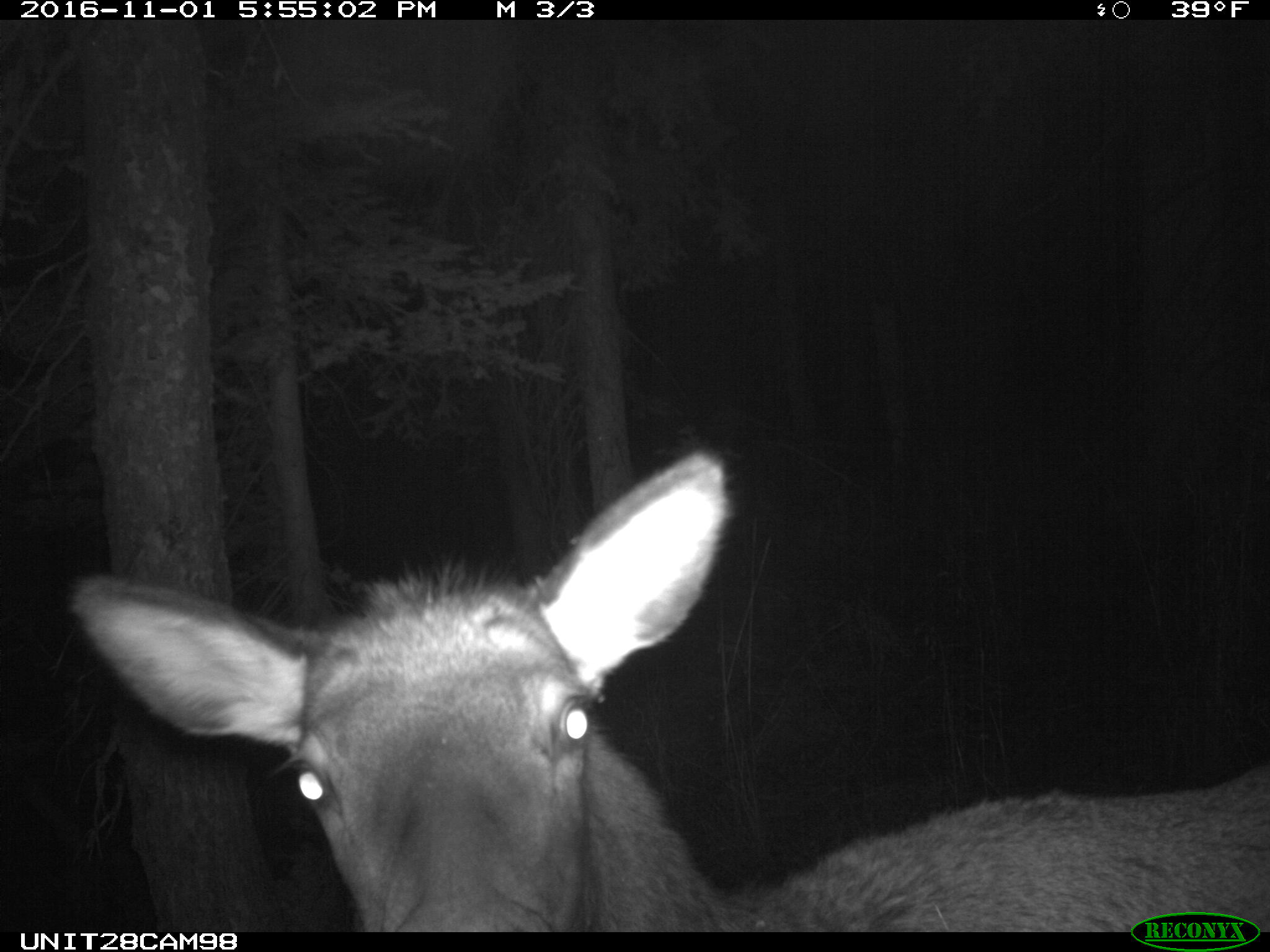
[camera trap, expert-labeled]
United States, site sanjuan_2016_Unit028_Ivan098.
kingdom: Animalia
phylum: Chordata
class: Mammalia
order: Artiodactyla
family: Cervidae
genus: Cervus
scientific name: Cervus elaphus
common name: red deer